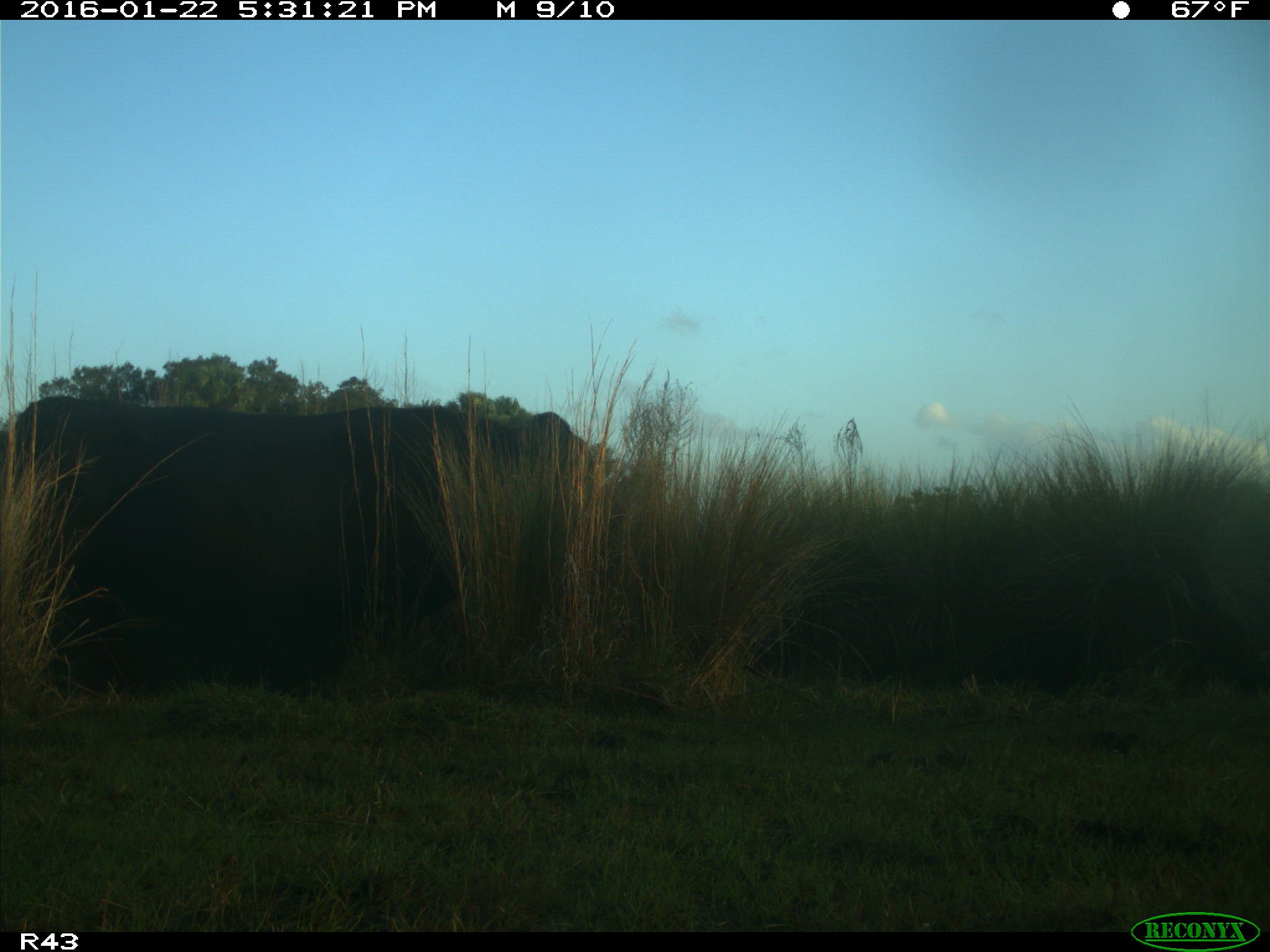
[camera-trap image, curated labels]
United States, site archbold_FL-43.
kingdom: Animalia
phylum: Chordata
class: Mammalia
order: Artiodactyla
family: Bovidae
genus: Bos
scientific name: Bos taurus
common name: domestic cow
Bos taurus (domestic cow).